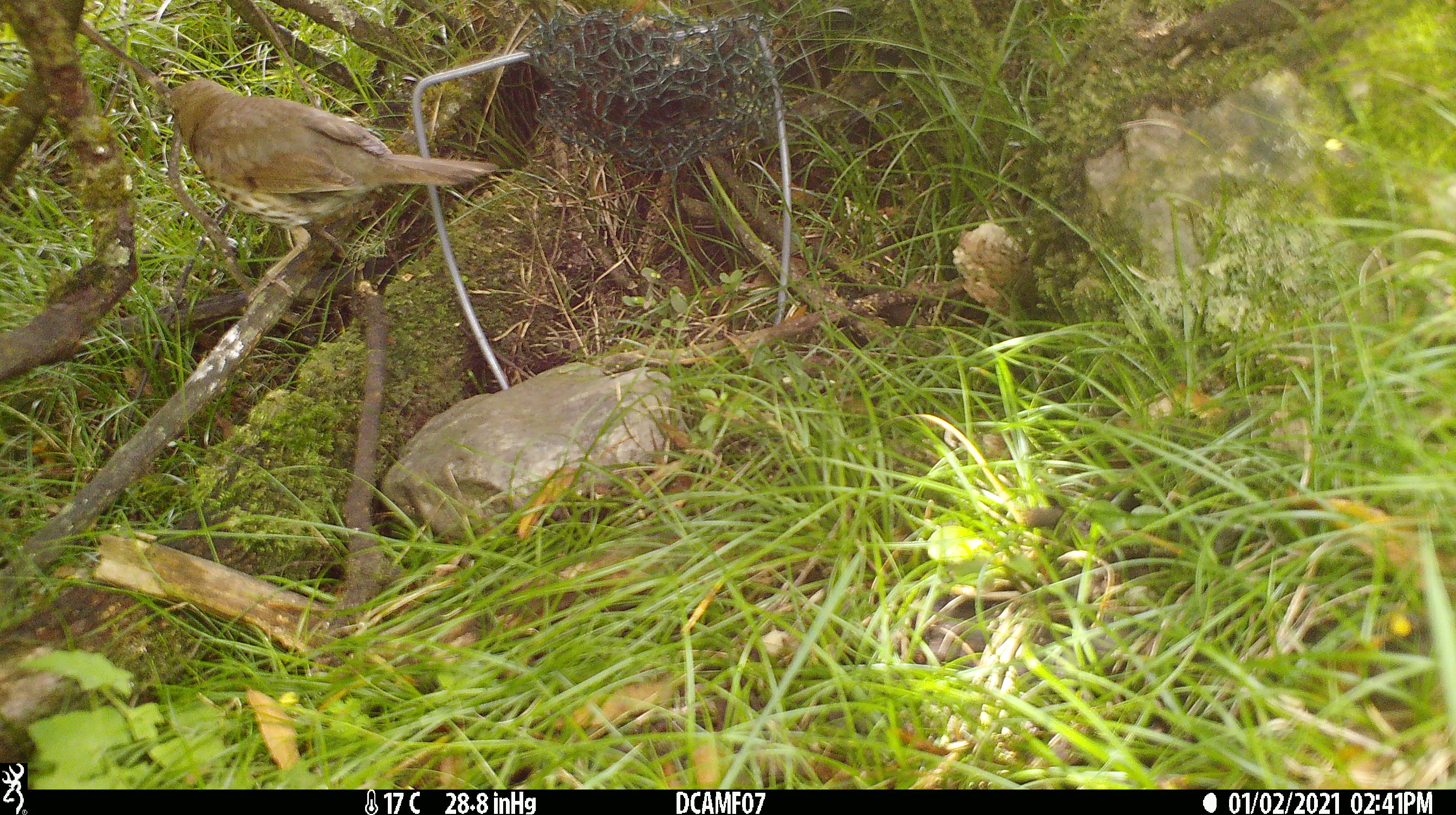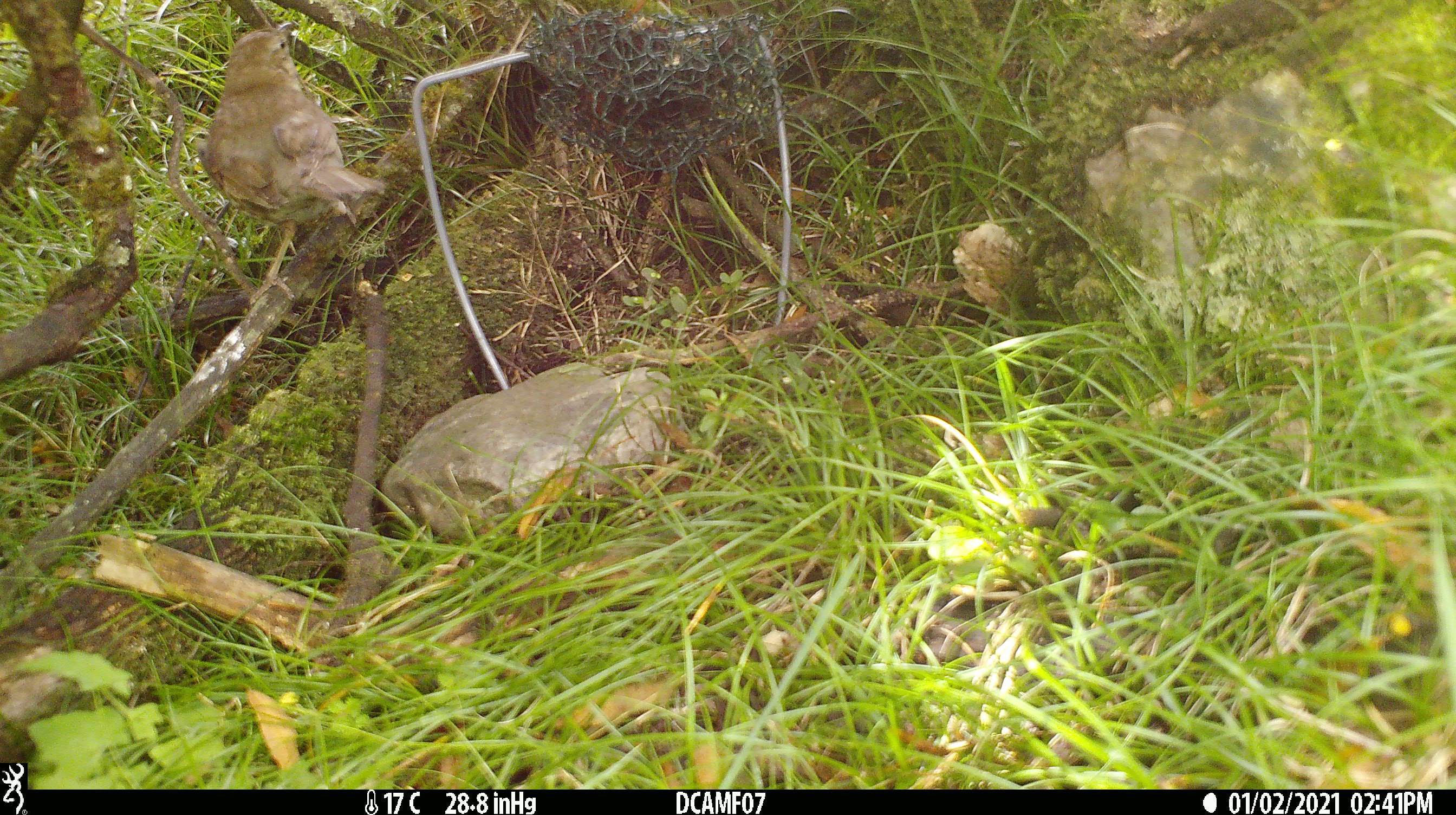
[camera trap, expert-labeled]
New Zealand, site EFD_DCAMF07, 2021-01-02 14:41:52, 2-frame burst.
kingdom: Animalia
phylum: Chordata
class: Aves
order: Passeriformes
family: Turdidae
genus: Turdus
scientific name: Turdus philomelos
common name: song thrush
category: thrush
Thrush (song thrush) (Turdus philomelos).